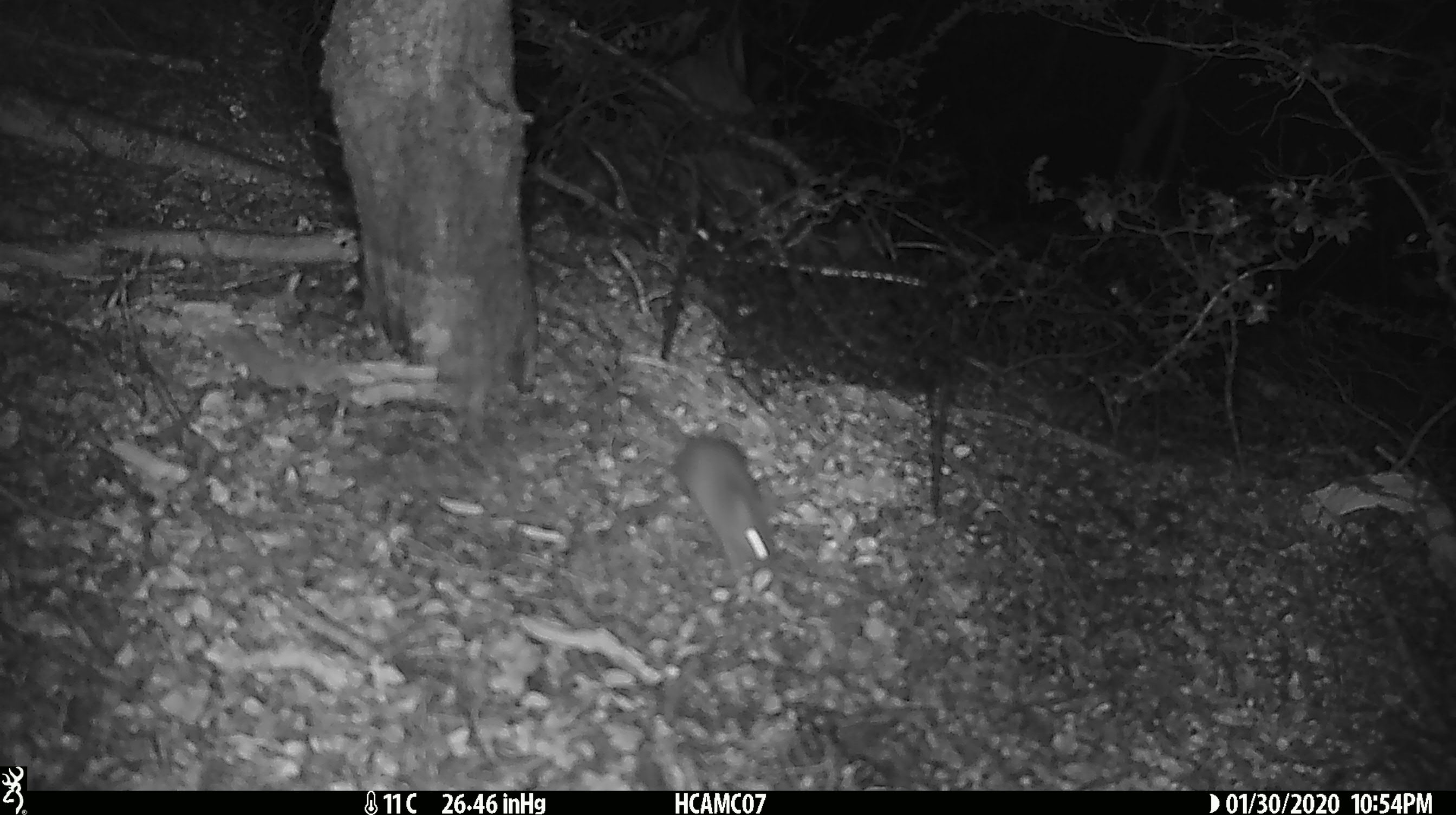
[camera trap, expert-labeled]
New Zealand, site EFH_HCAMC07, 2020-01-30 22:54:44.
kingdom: Animalia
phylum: Chordata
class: Mammalia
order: Rodentia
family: Muridae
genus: Mus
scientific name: Mus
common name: mouse